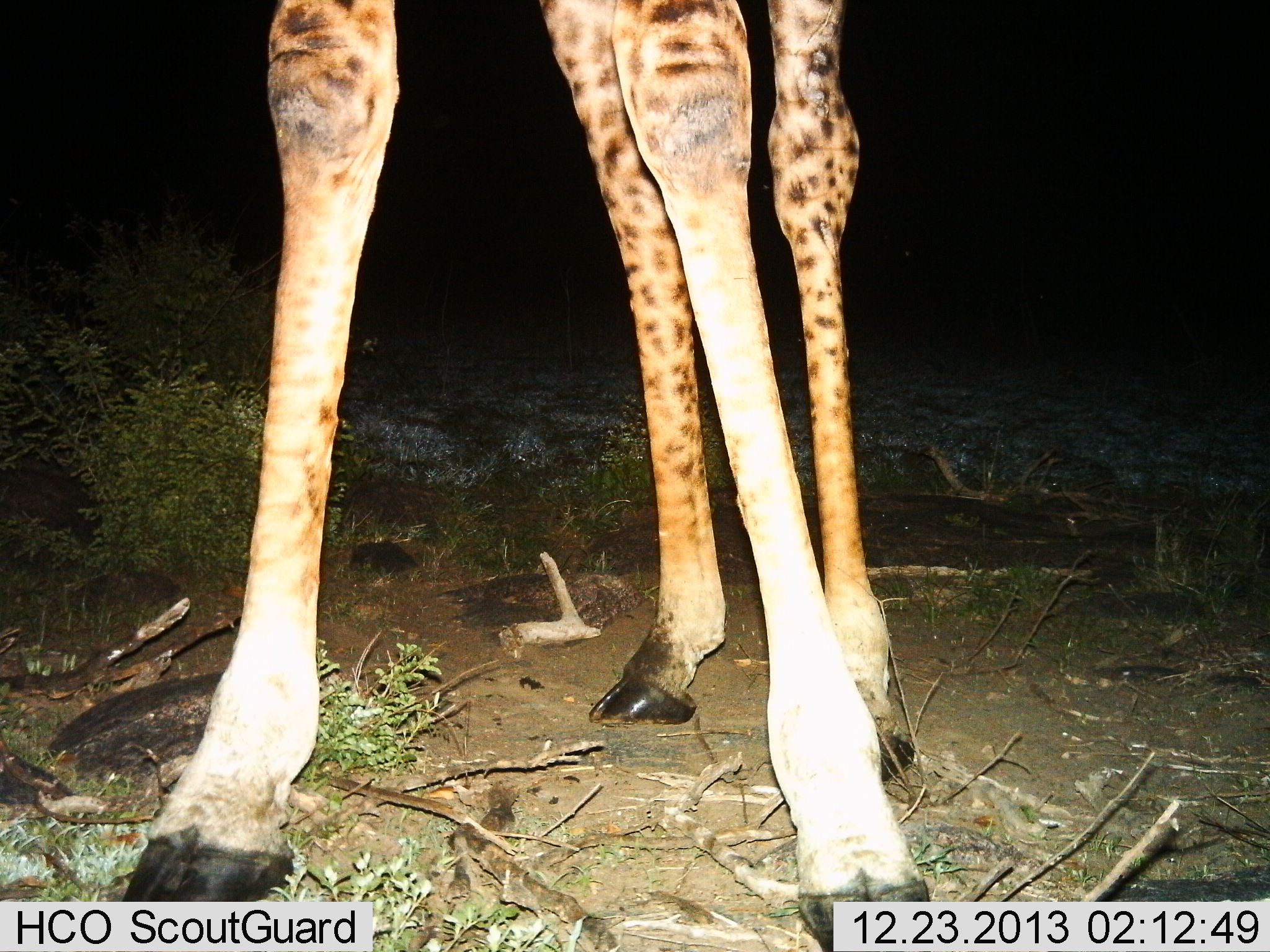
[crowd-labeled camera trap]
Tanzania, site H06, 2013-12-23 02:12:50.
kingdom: Animalia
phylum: Chordata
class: Mammalia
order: Artiodactyla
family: Giraffidae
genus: Giraffa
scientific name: Giraffa camelopardalis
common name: giraffe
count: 1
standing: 100%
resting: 0%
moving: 0%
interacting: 0%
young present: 0%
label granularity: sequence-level